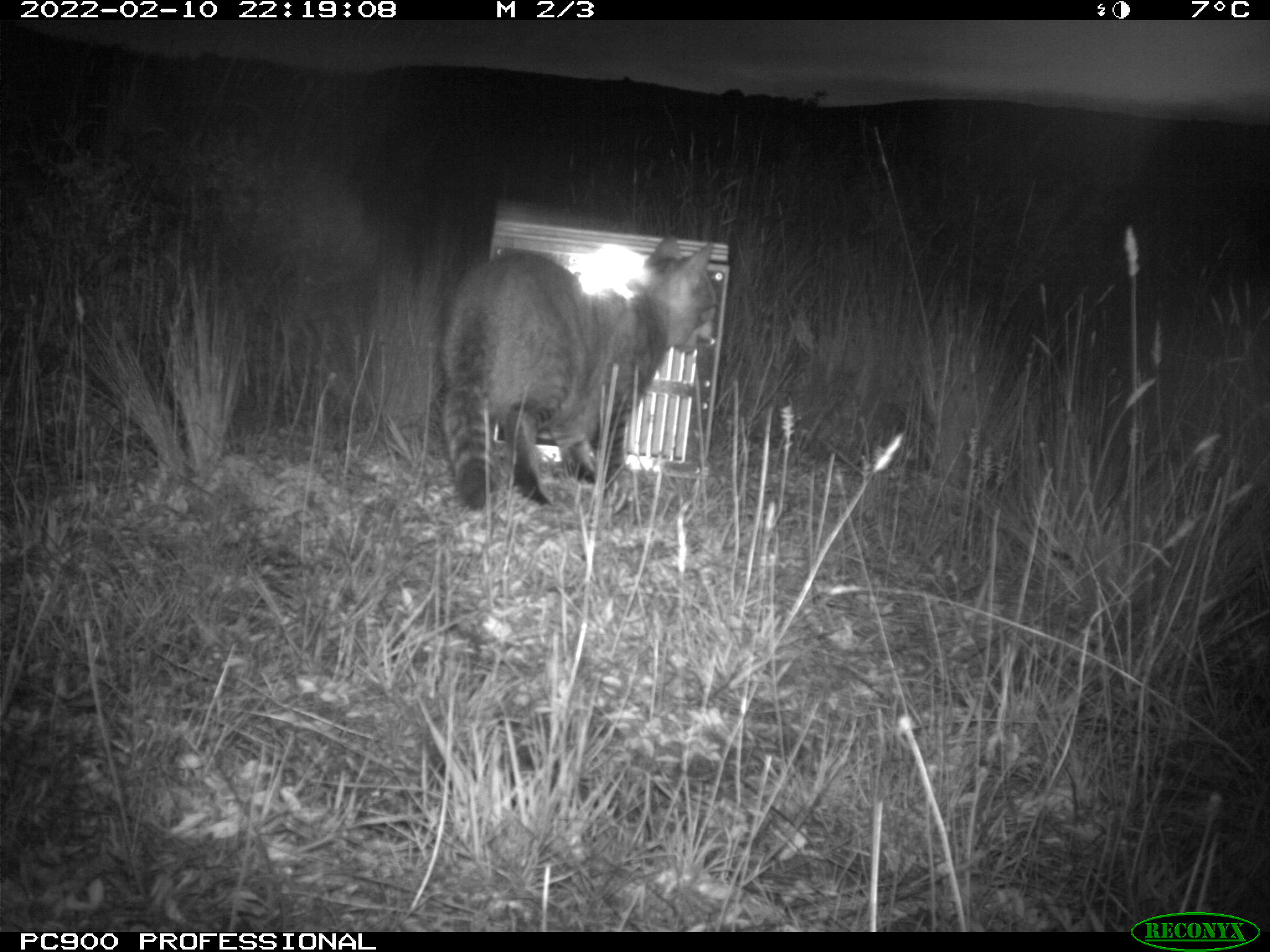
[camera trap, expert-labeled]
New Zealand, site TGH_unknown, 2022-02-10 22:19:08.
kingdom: Animalia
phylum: Chordata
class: Mammalia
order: Carnivora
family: Felidae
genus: Felis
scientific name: Felis catus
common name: domestic cat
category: cat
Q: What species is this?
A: Cat (domestic cat) (Felis catus).